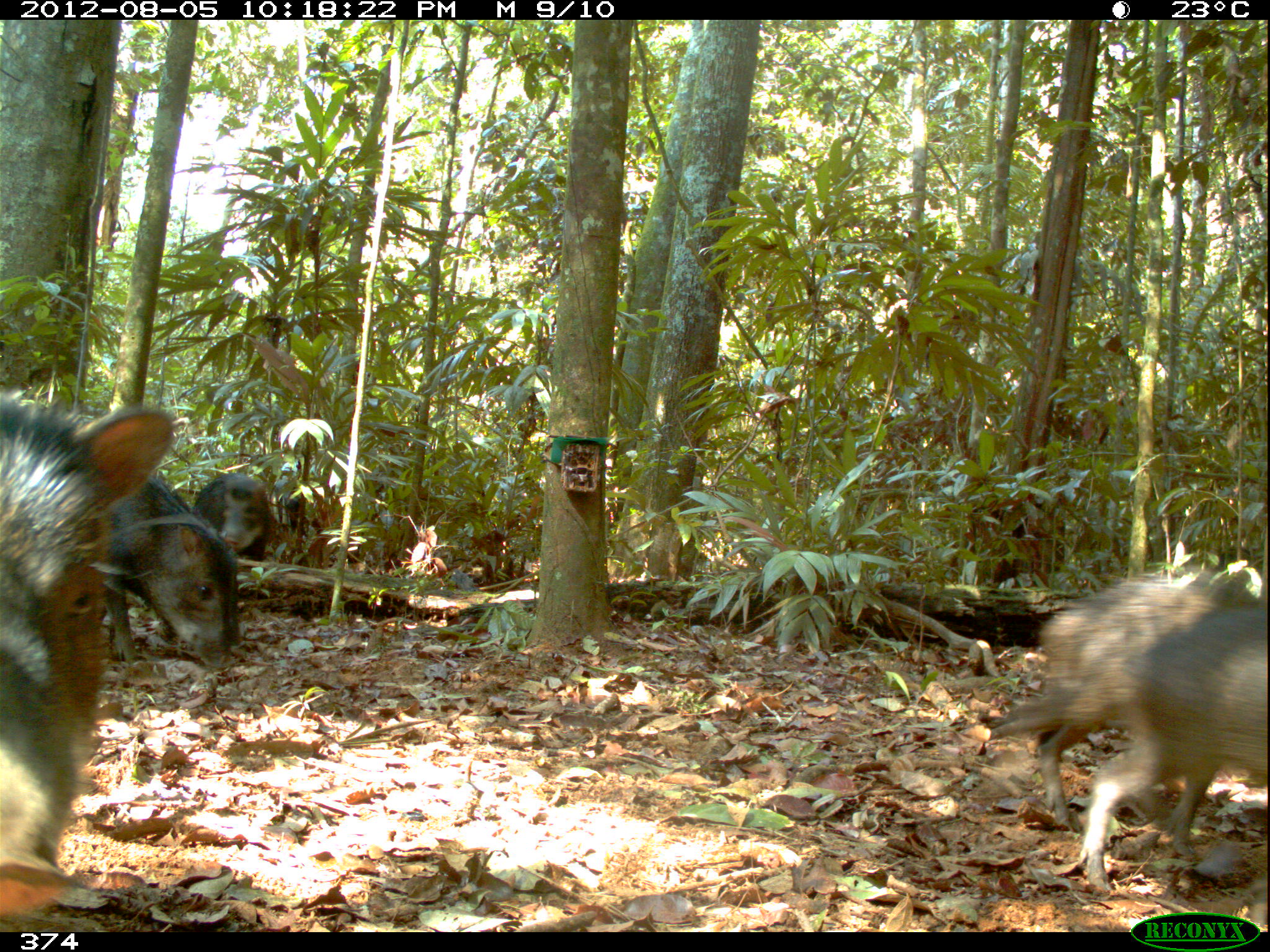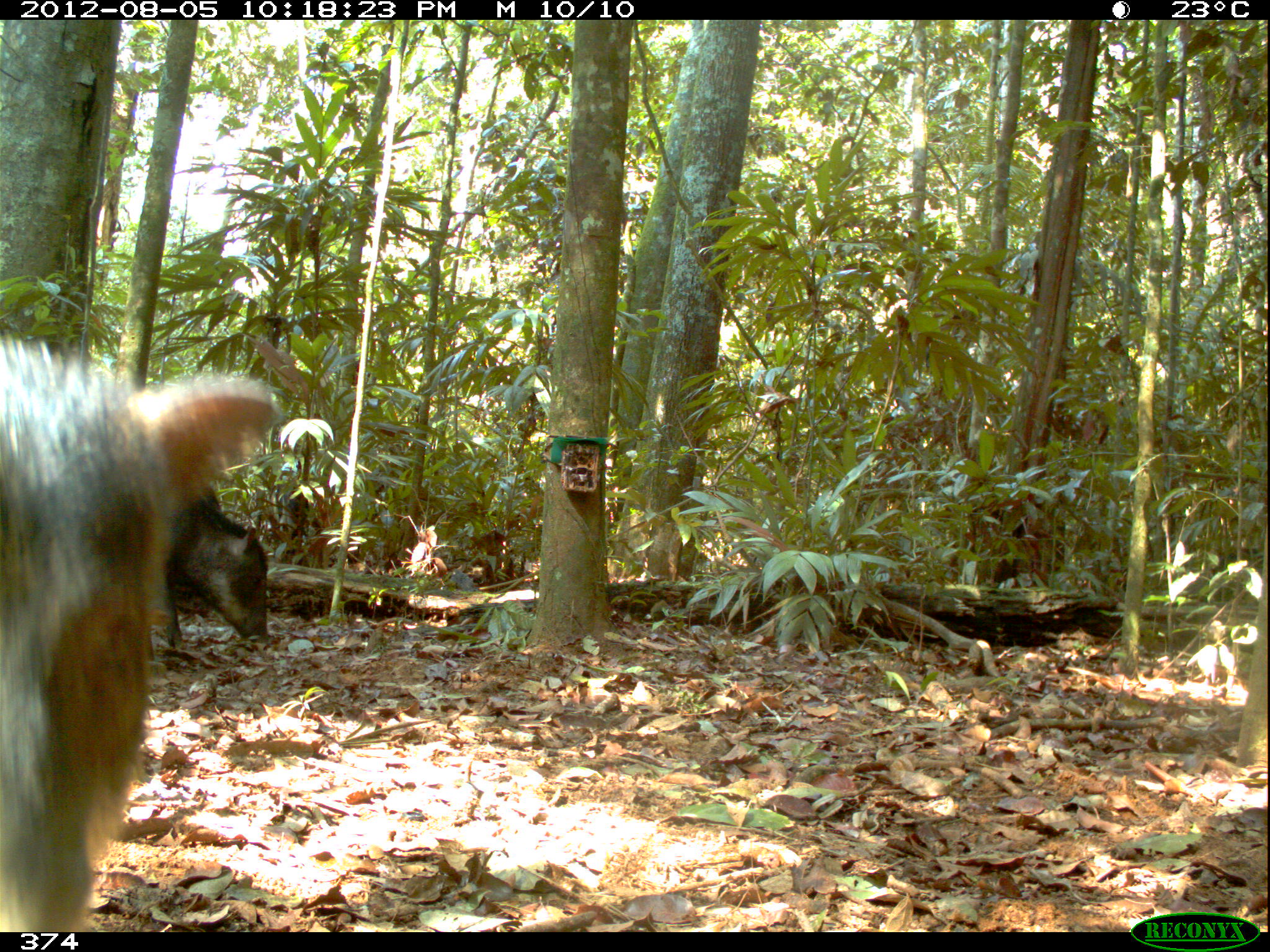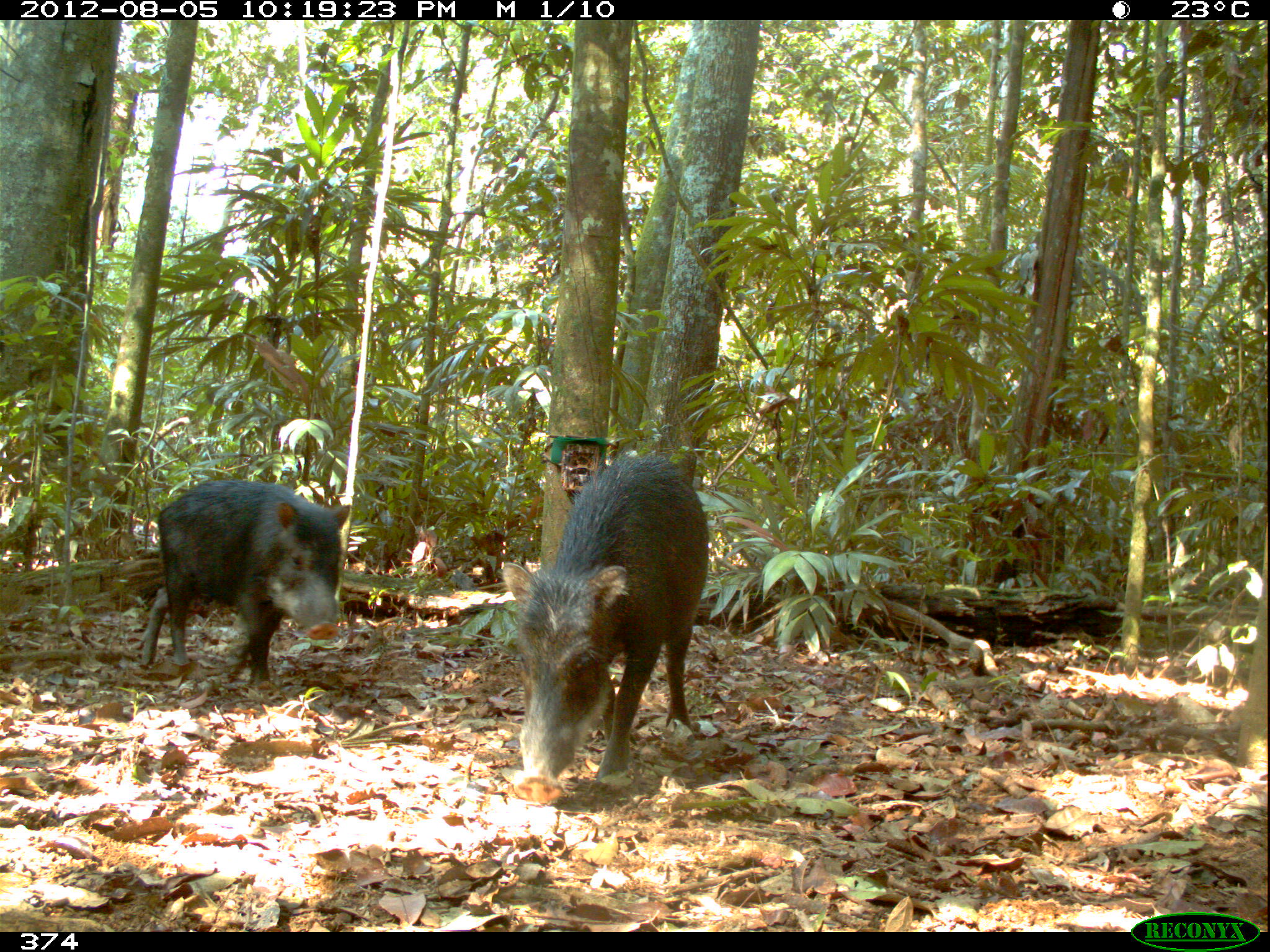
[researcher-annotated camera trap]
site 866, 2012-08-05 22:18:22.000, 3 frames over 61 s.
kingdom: Animalia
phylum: Chordata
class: Mammalia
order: Artiodactyla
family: Tayassuidae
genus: Tayassu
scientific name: Tayassu pecari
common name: white-lipped peccary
Tayassu pecari (white-lipped peccary).